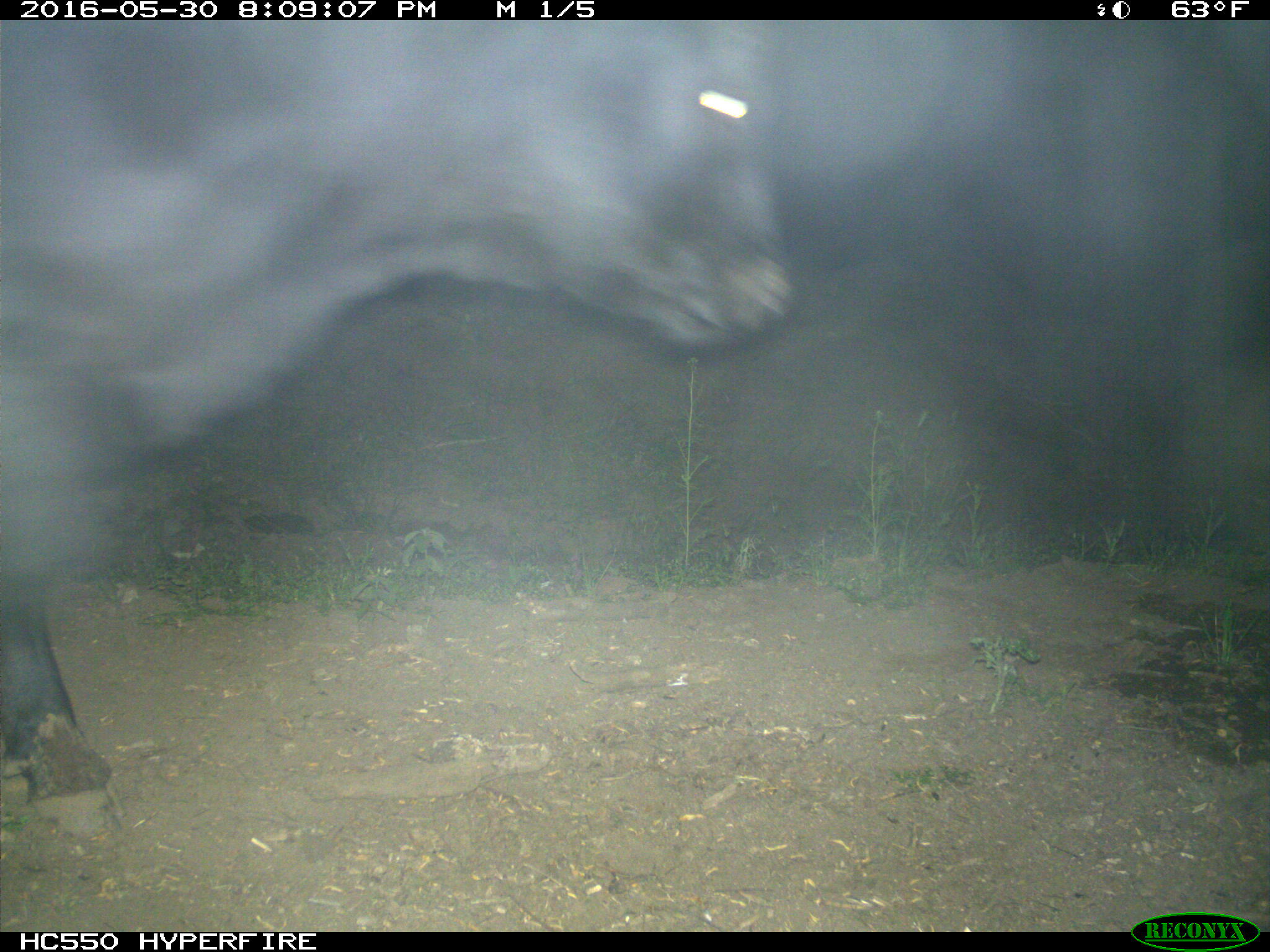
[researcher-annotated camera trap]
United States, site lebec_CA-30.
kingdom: Animalia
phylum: Chordata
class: Mammalia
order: Artiodactyla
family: Bovidae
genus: Bos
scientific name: Bos taurus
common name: domestic cow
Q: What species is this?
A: Bos taurus (domestic cow).